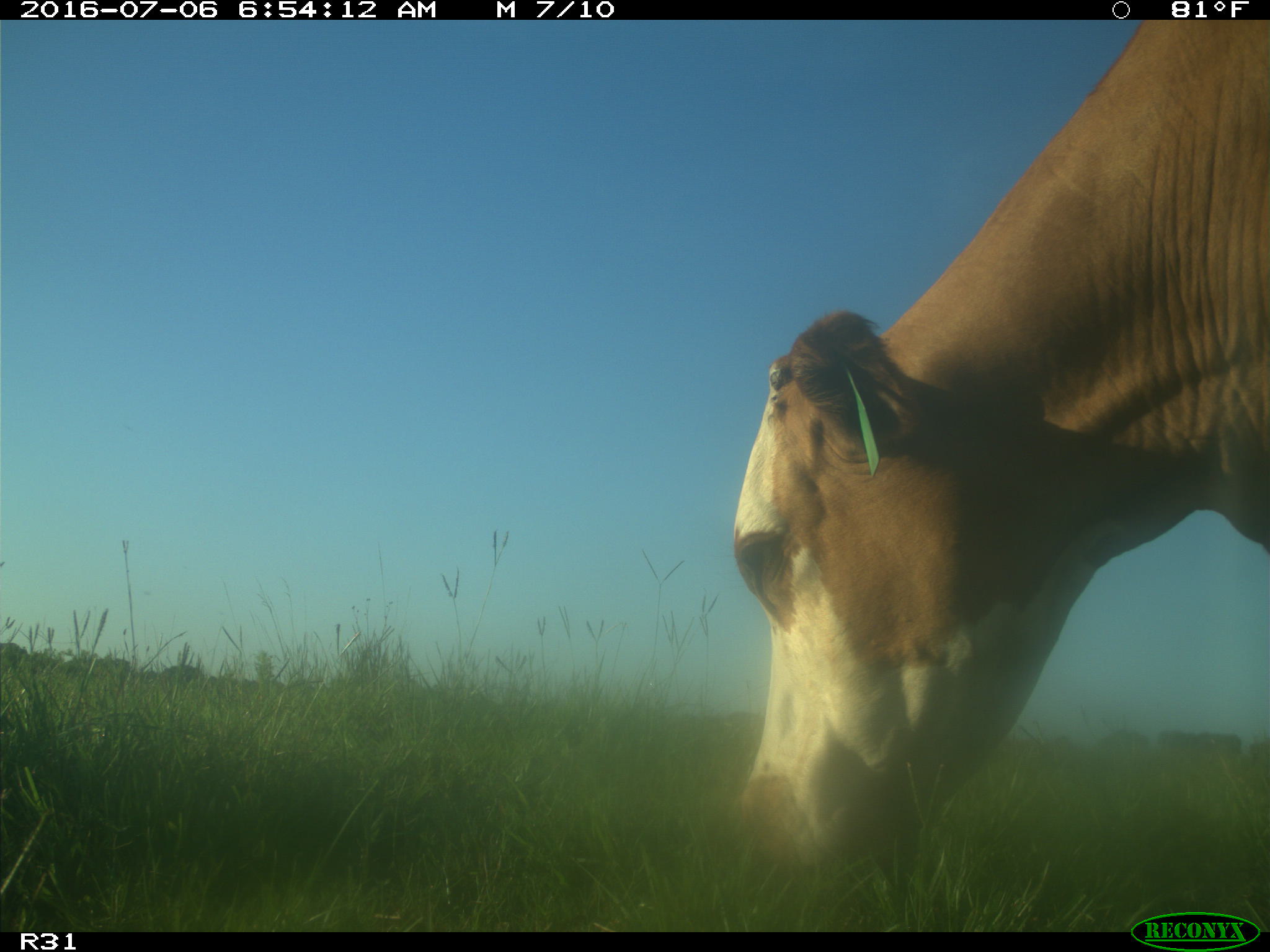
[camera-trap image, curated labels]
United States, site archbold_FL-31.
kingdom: Animalia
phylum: Chordata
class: Mammalia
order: Artiodactyla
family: Bovidae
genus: Bos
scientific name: Bos taurus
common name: domestic cow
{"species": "Bos taurus (domestic cow)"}